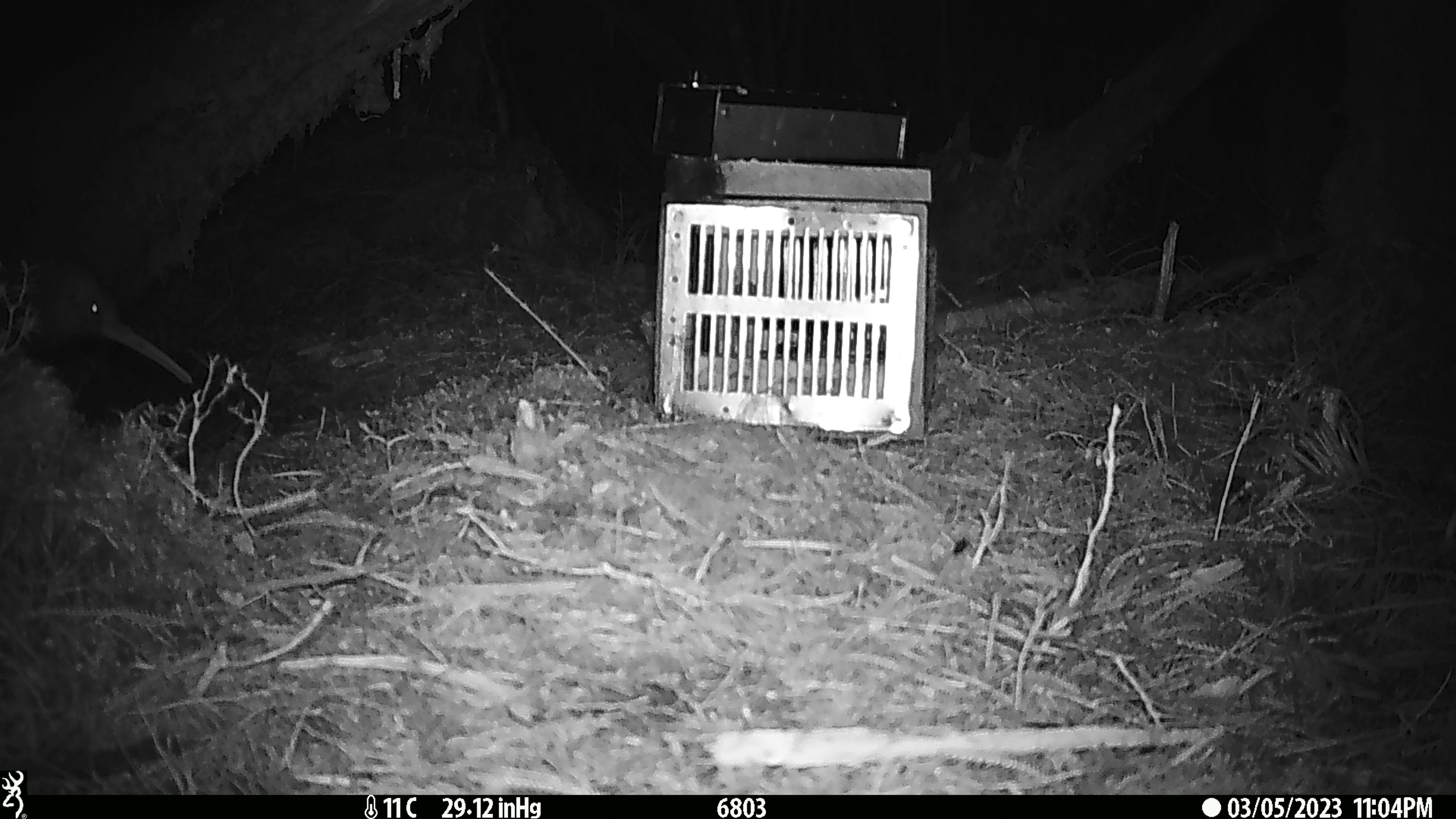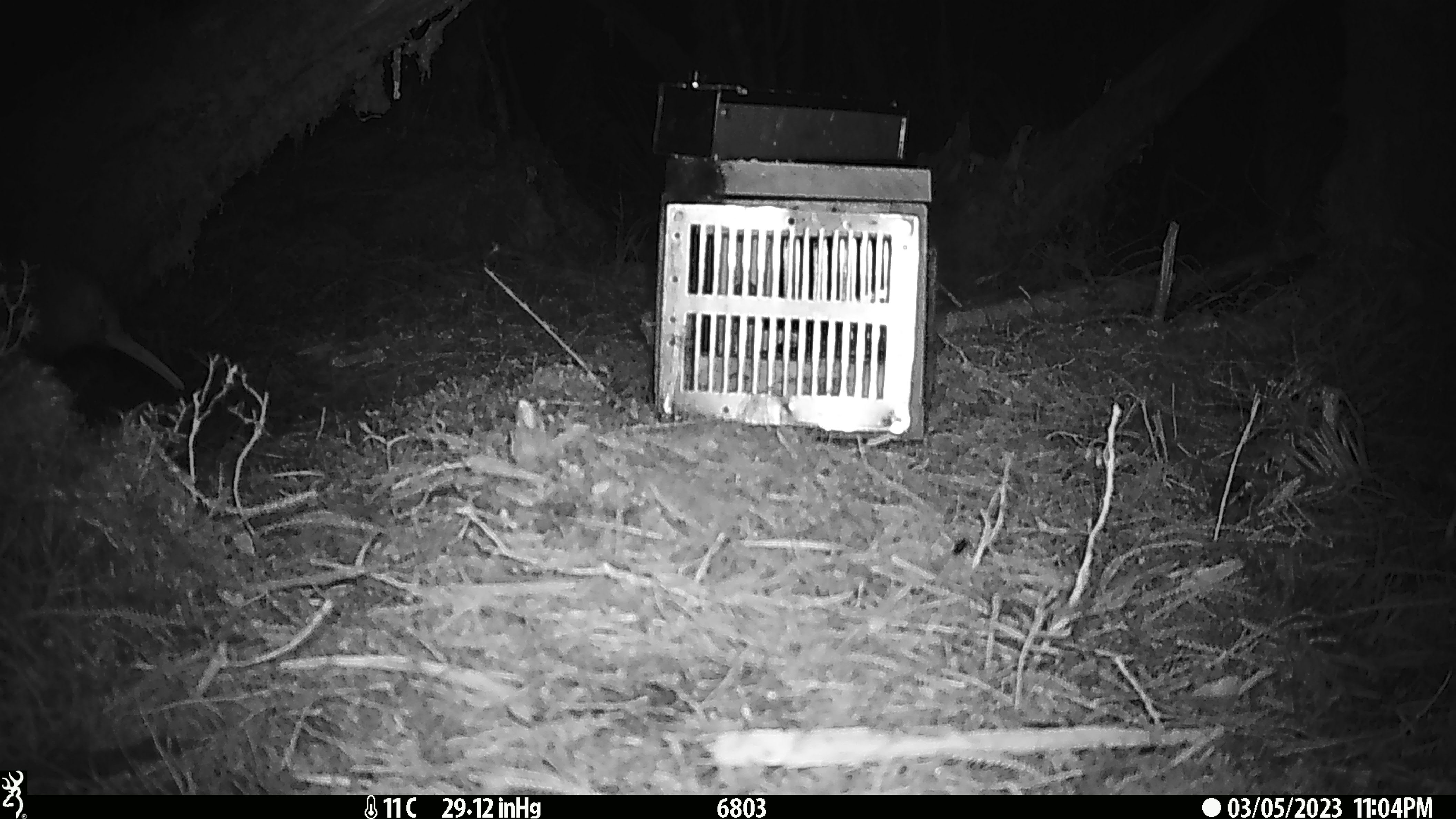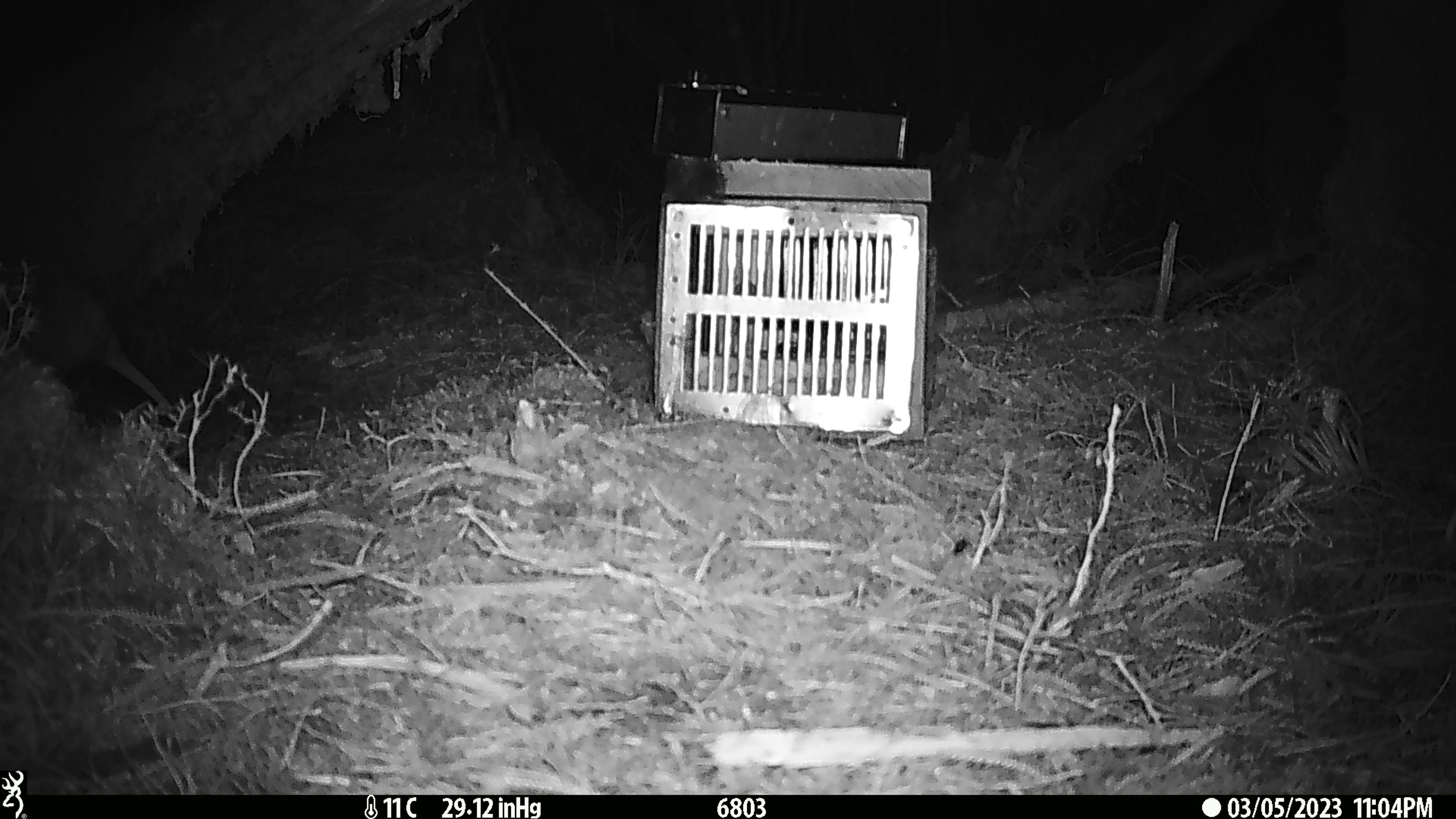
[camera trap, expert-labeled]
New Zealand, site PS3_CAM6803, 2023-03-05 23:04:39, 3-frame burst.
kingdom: Animalia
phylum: Chordata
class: Aves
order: Apterygiformes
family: Apterygidae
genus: Apteryx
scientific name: Apteryx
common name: kiwi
Kiwi (Apteryx).